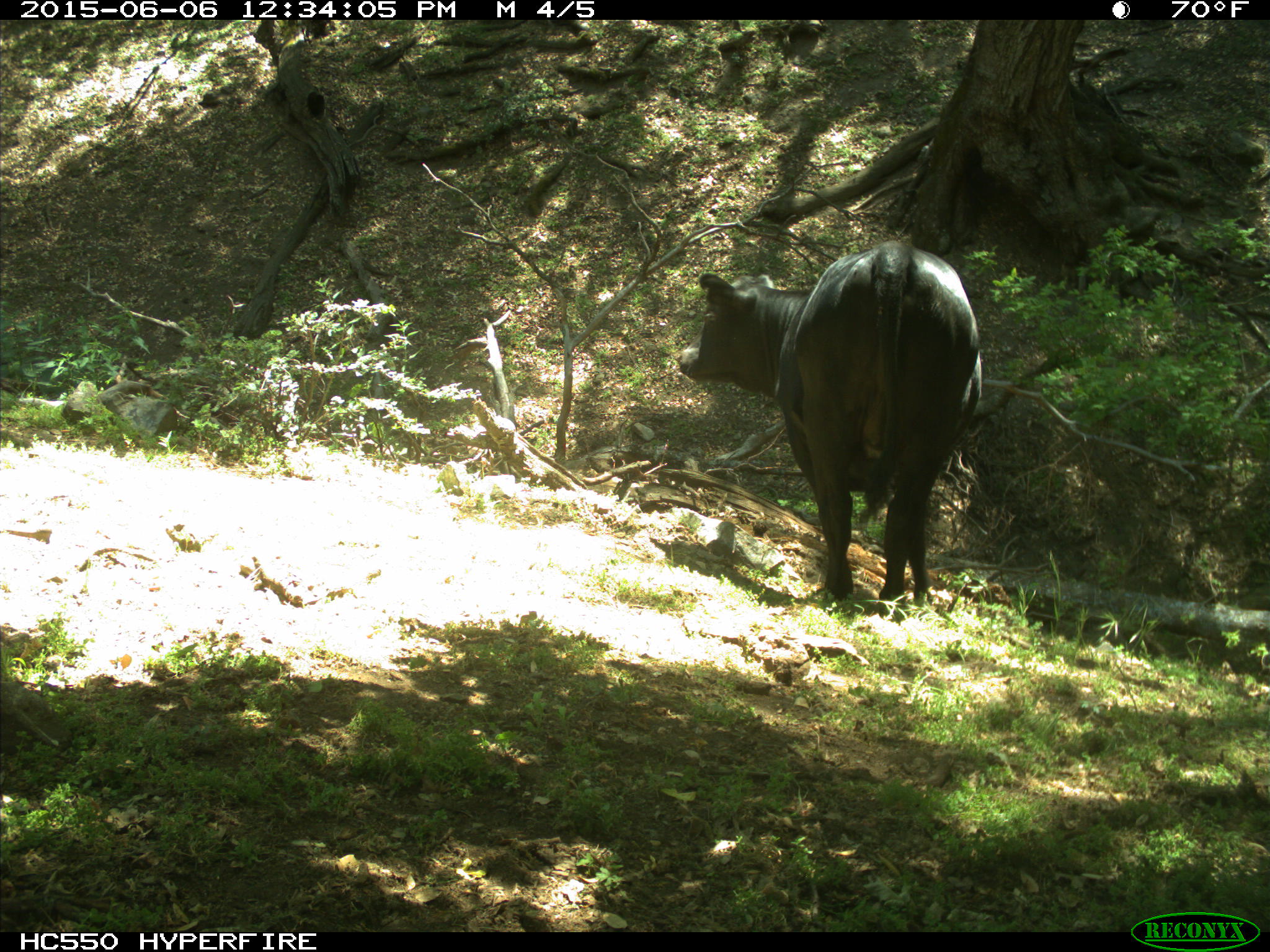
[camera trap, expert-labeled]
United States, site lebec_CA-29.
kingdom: Animalia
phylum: Chordata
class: Mammalia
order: Artiodactyla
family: Bovidae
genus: Bos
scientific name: Bos taurus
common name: domestic cow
Bos taurus (domestic cow).